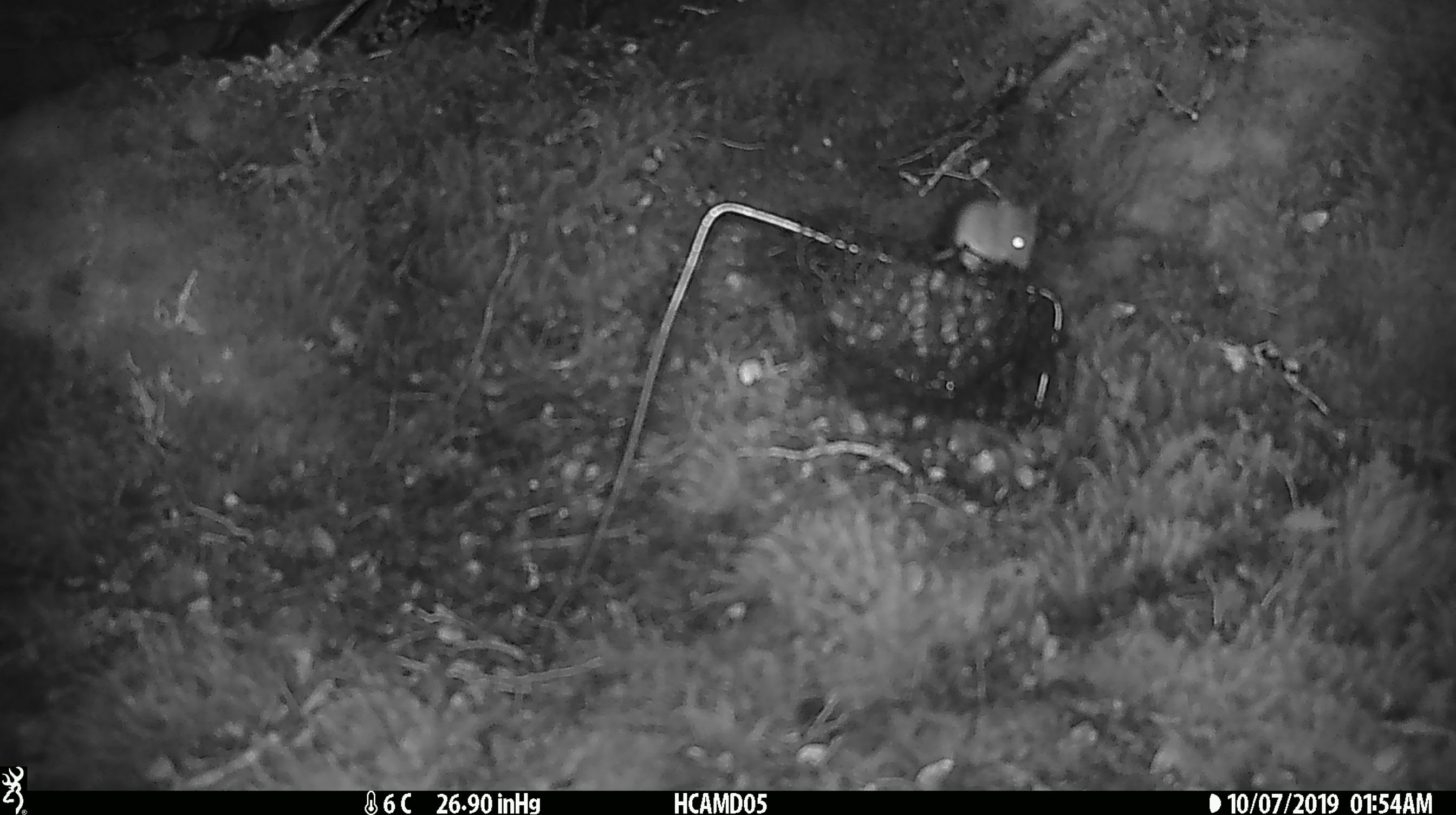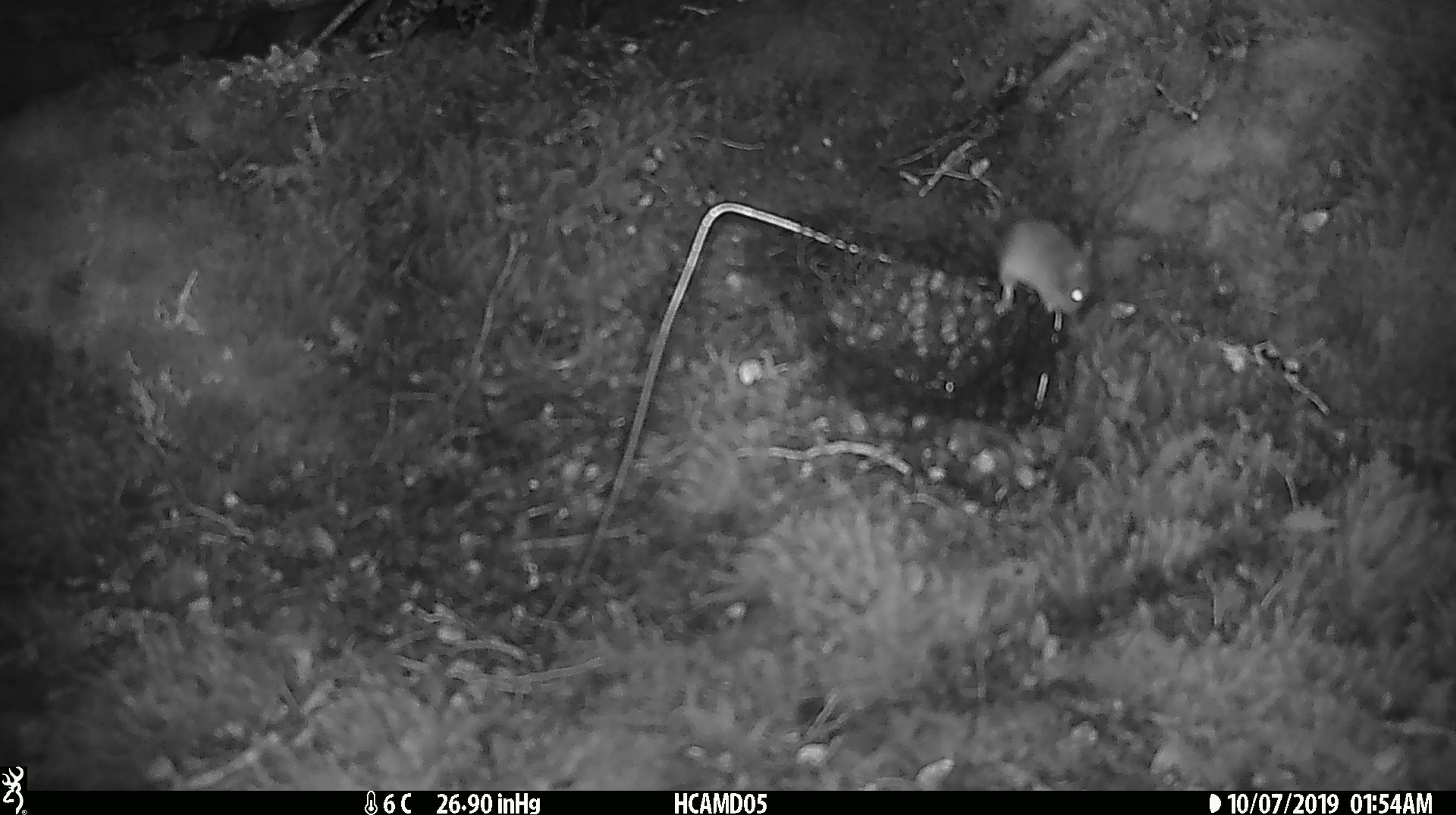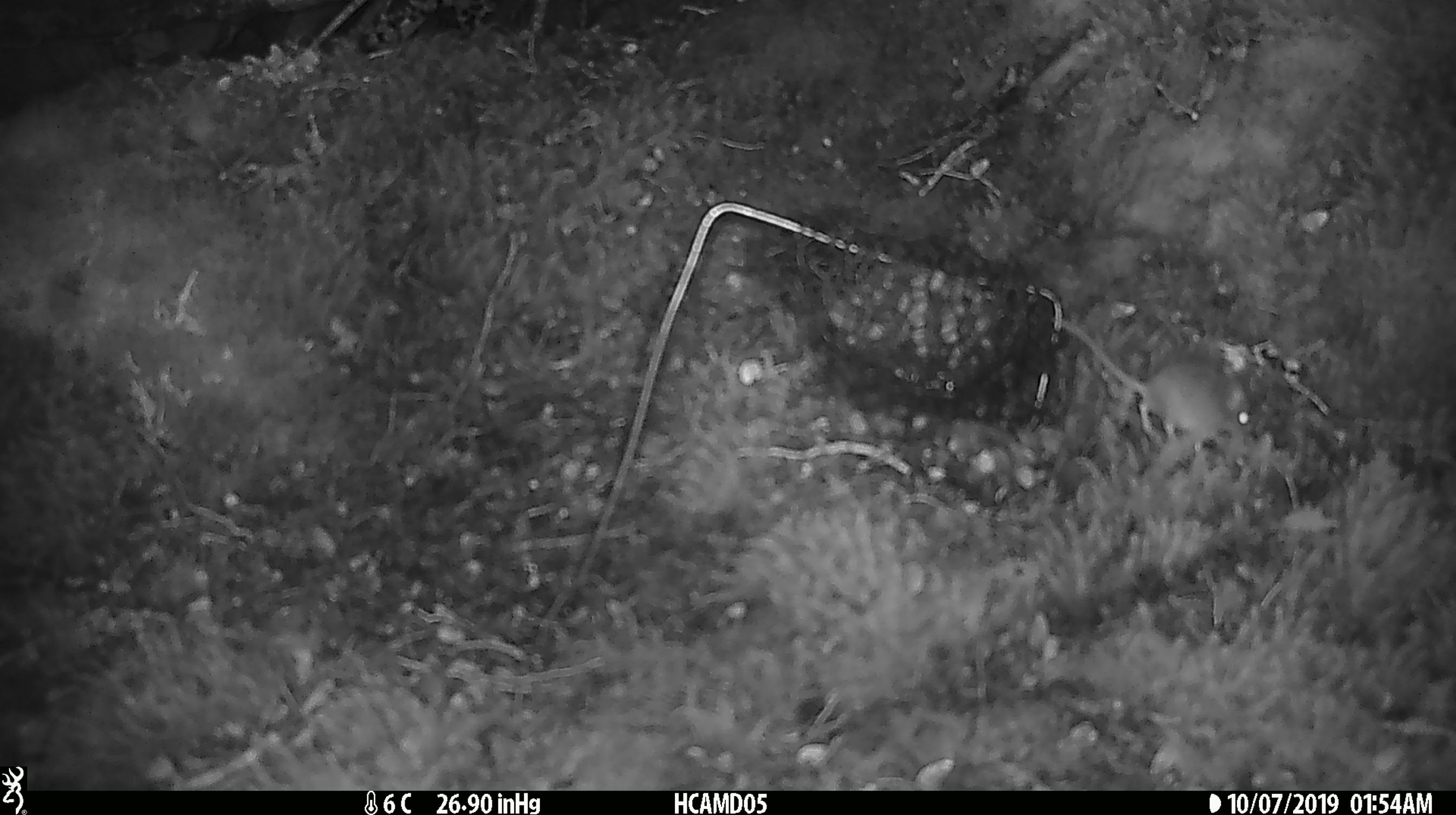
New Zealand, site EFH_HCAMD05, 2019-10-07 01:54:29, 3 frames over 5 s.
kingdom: Animalia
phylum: Chordata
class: Mammalia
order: Rodentia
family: Muridae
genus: Mus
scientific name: Mus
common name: mouse